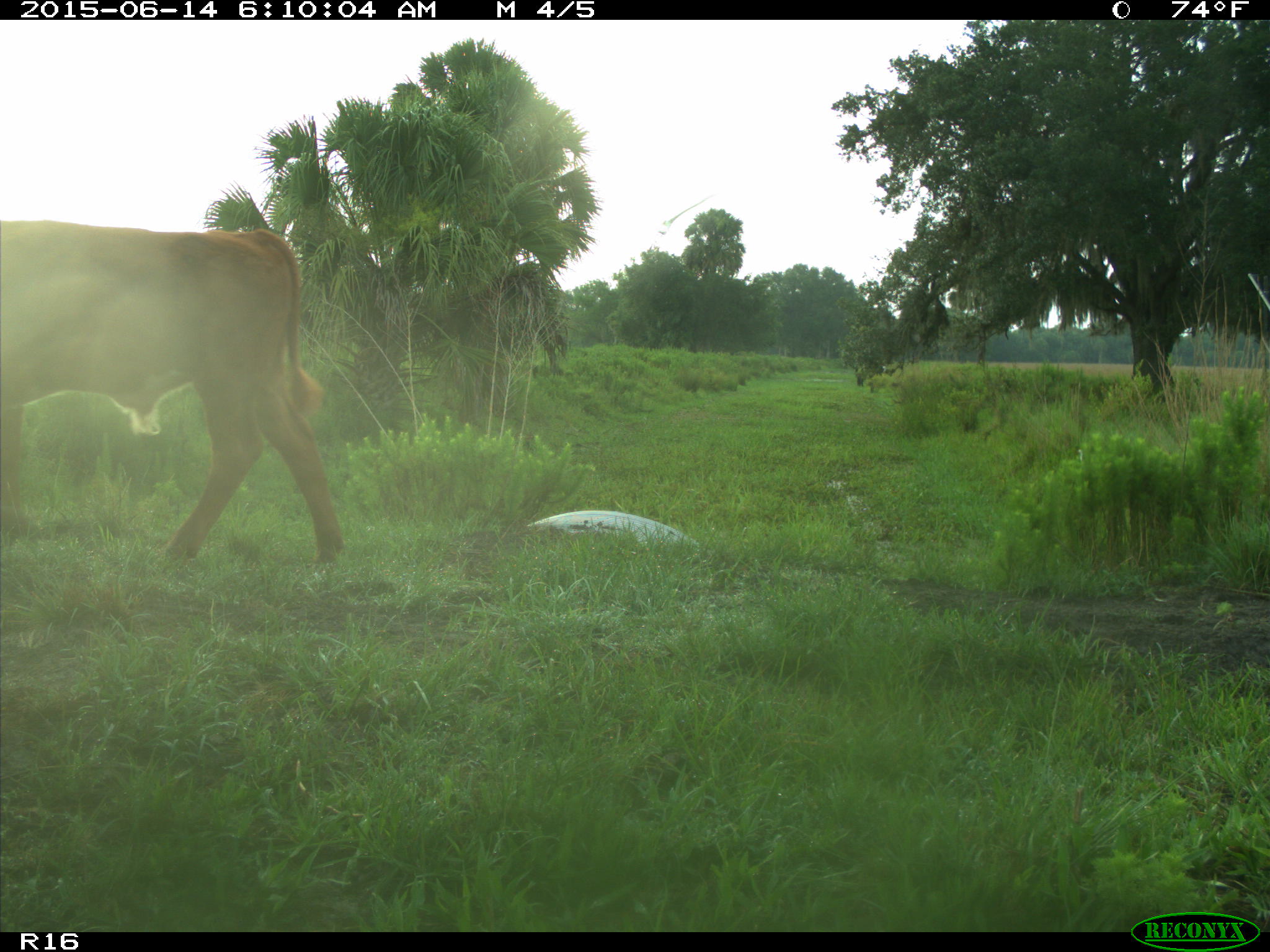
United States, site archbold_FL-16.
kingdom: Animalia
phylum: Chordata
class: Mammalia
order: Artiodactyla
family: Bovidae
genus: Bos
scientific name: Bos taurus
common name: domestic cow